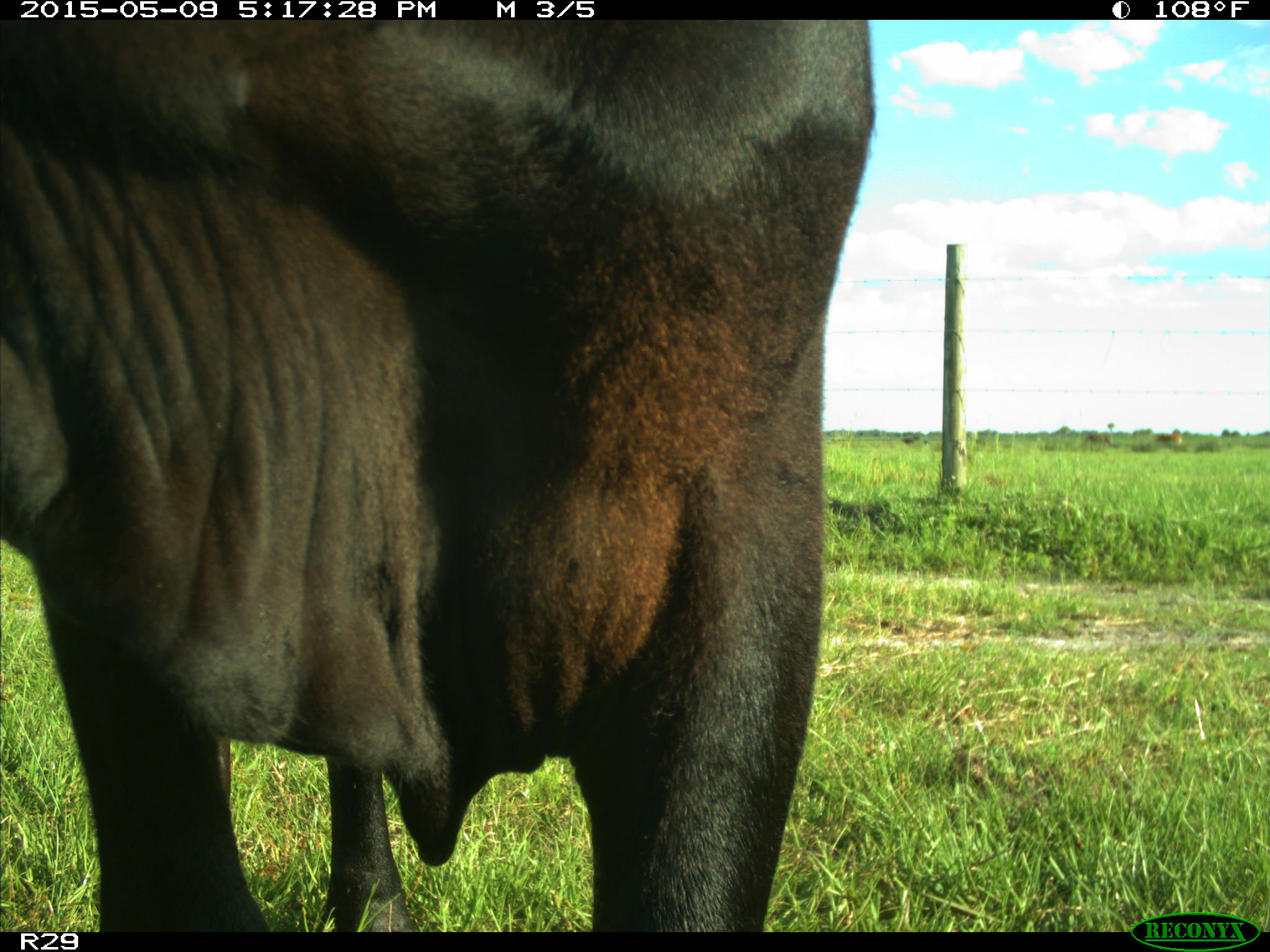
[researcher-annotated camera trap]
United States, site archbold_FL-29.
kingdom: Animalia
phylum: Chordata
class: Mammalia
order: Artiodactyla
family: Bovidae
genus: Bos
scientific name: Bos taurus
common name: domestic cow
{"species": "Bos taurus (domestic cow)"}